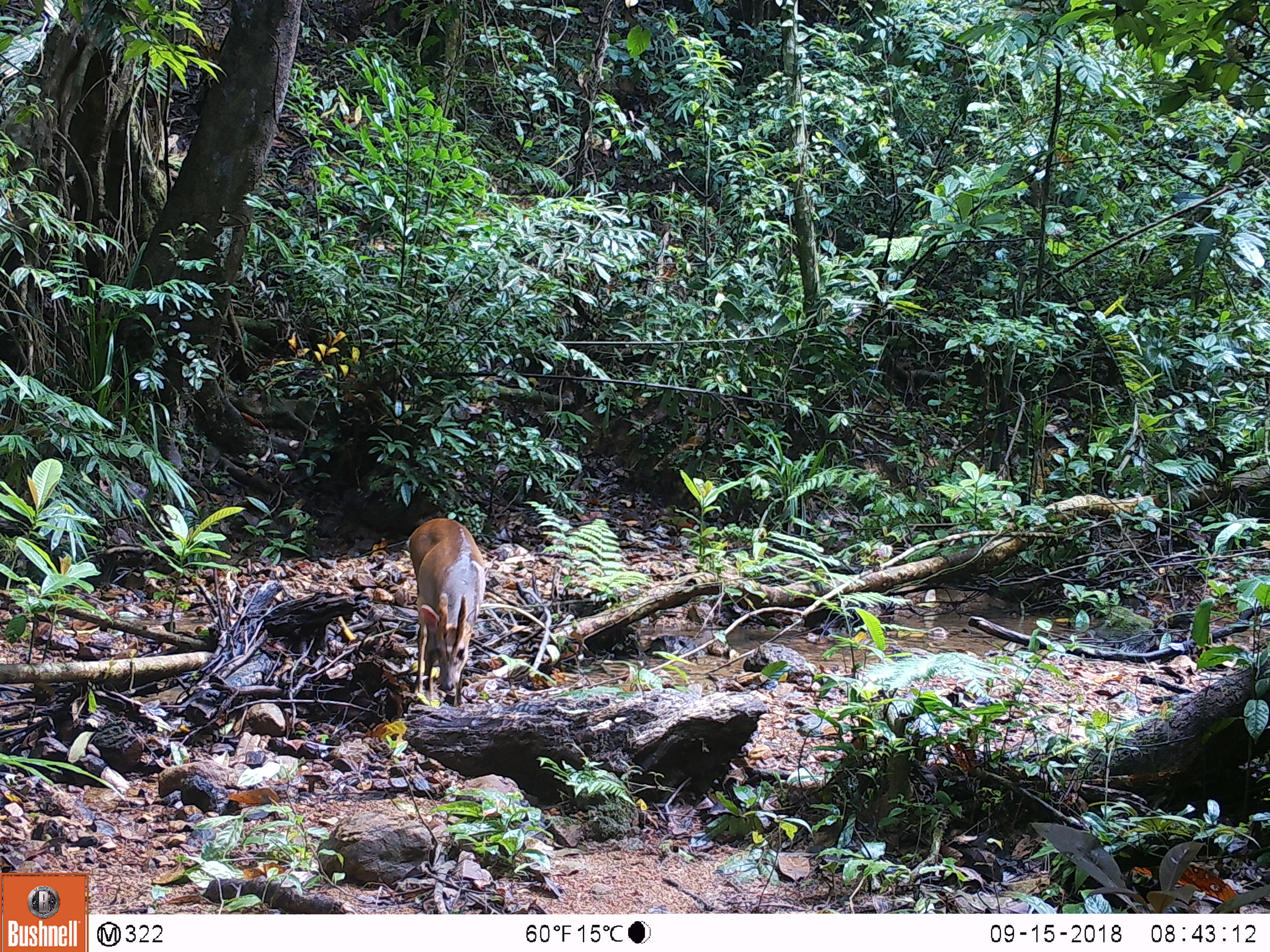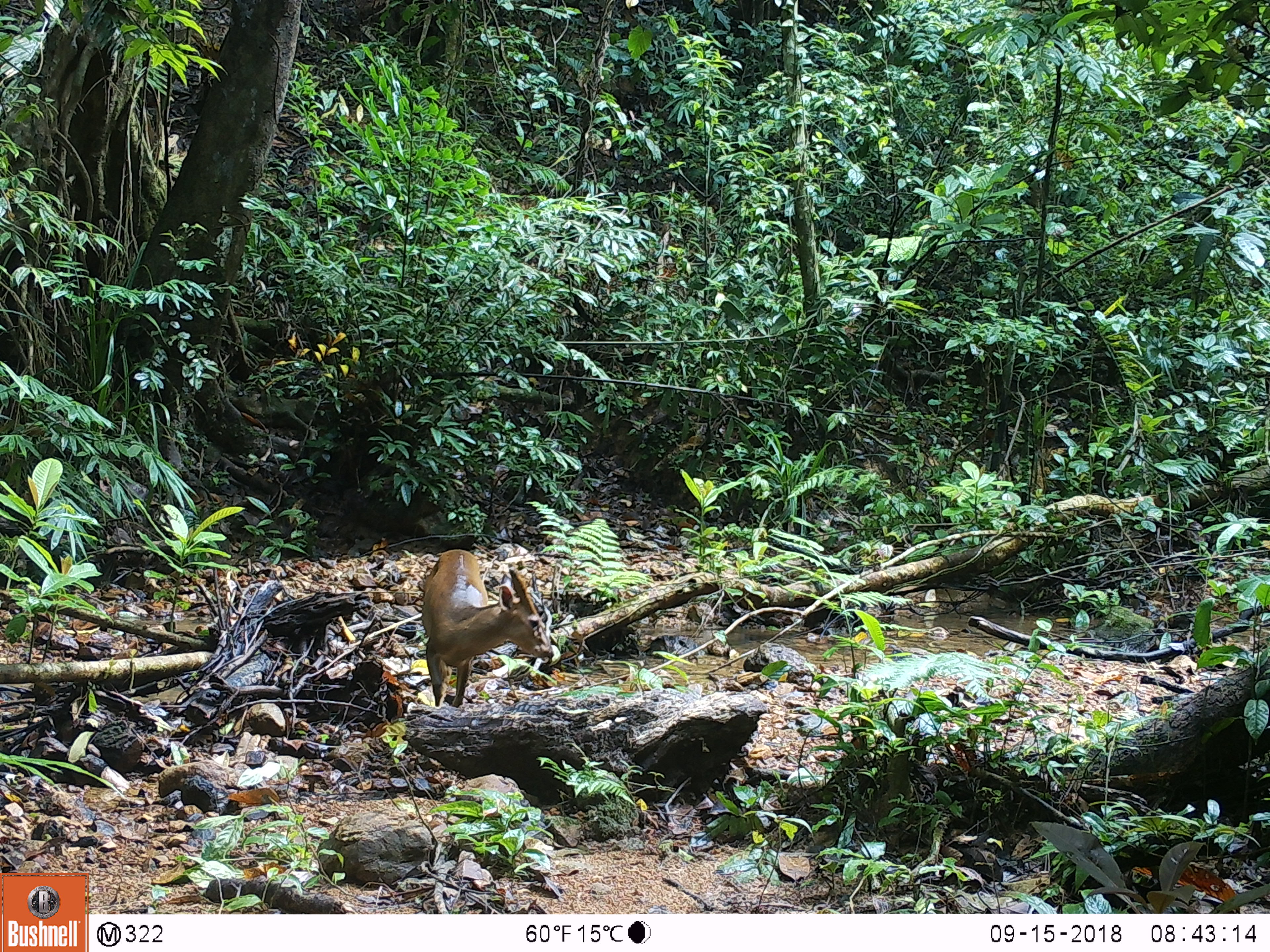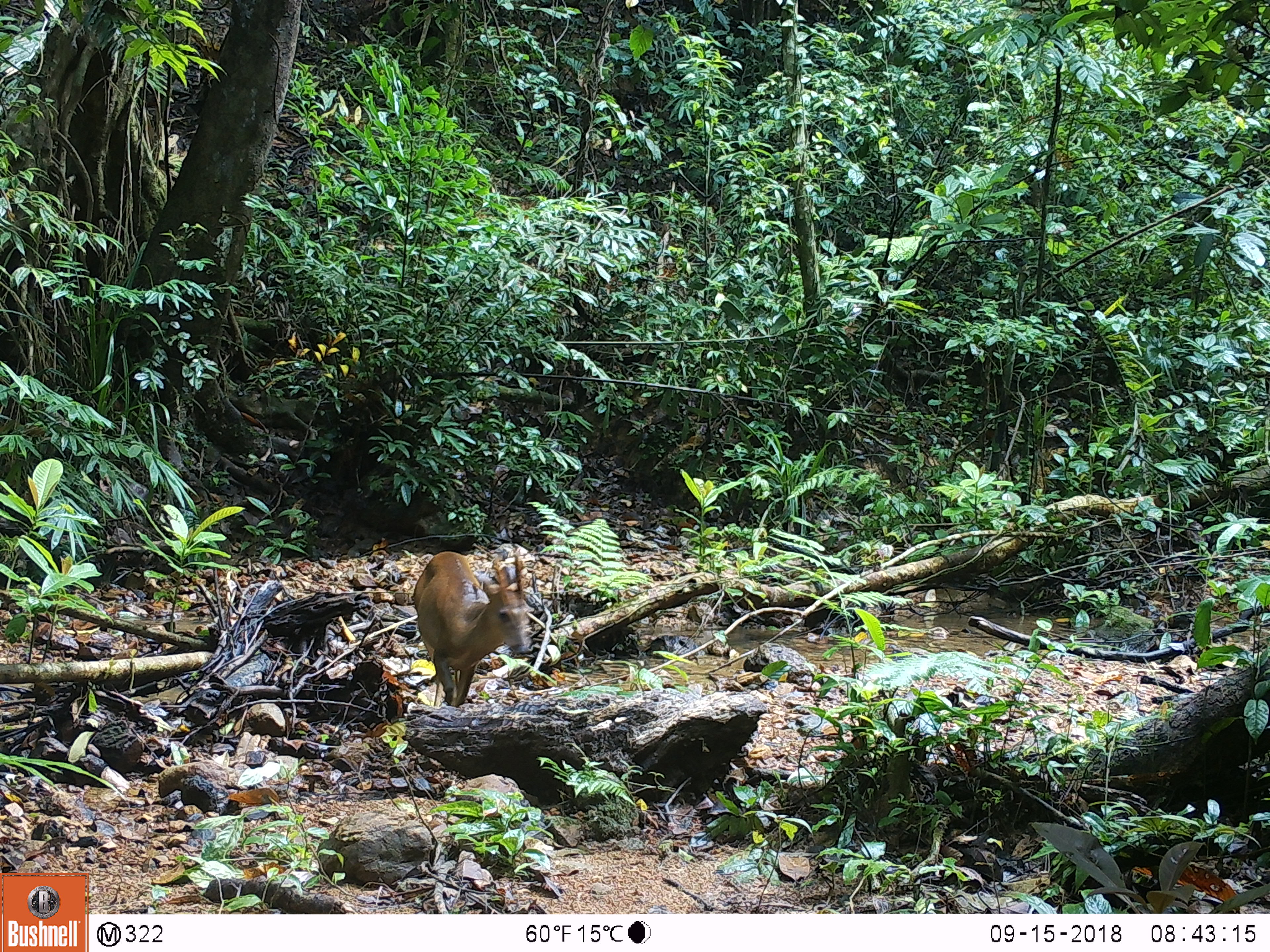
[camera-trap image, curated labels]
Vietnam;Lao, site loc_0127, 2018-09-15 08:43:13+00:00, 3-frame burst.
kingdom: Animalia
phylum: Chordata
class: Mammalia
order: Artiodactyla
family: Cervidae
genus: Muntiacus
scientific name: Muntiacus vuquangensis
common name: large-antlered muntjac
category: large antlered muntjac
Large antlered muntjac (large-antlered muntjac) (Muntiacus vuquangensis). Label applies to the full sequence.